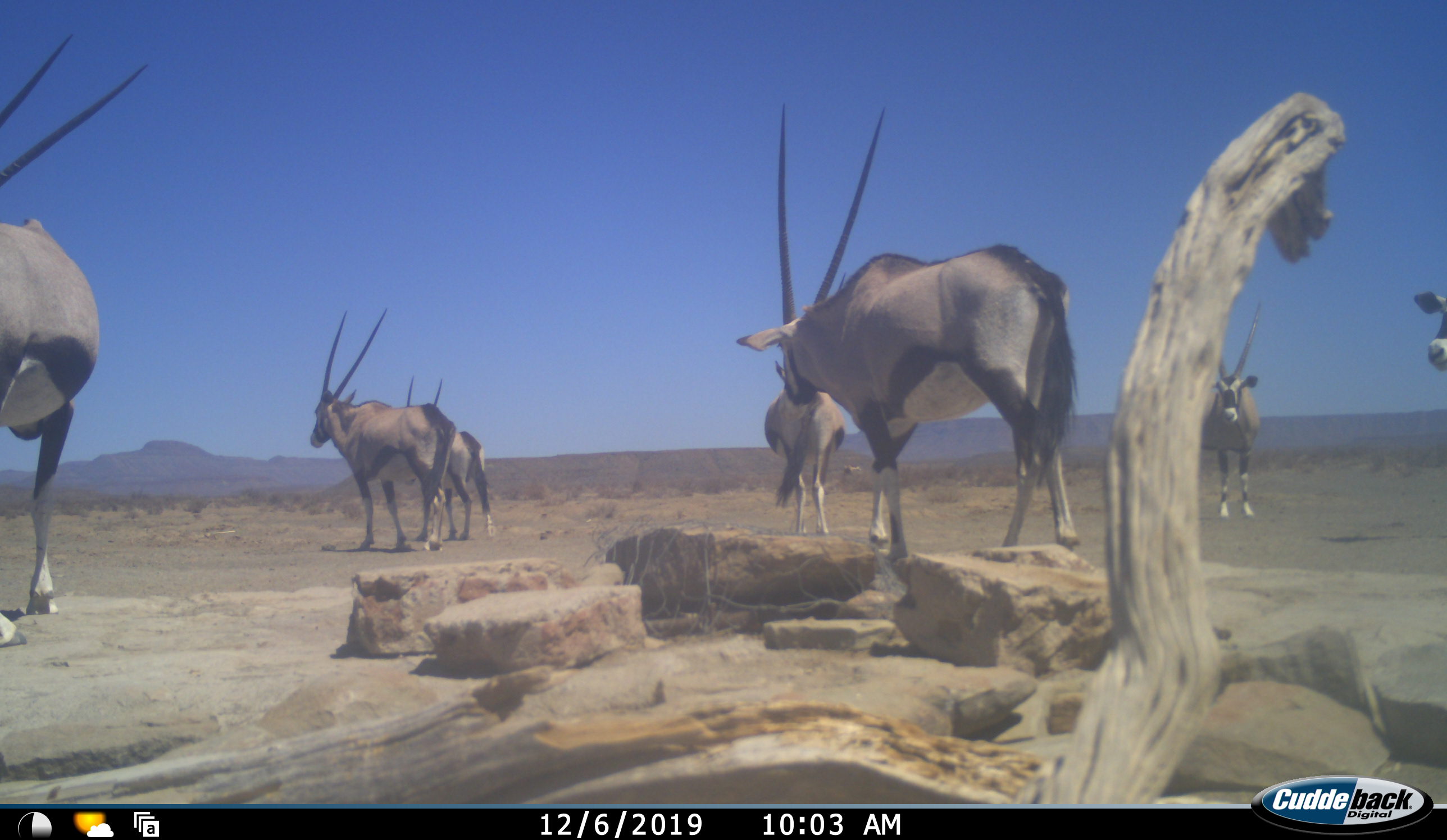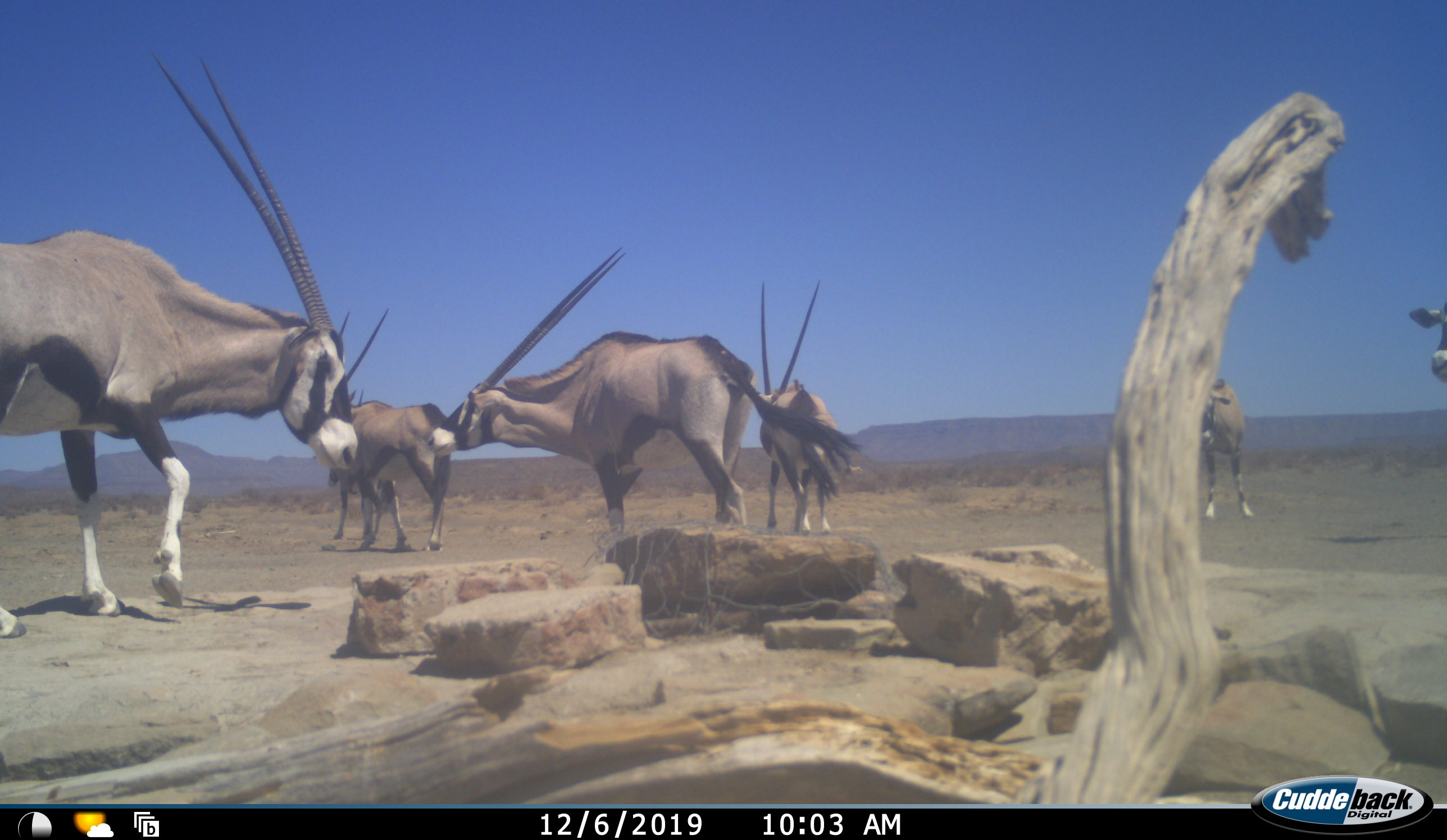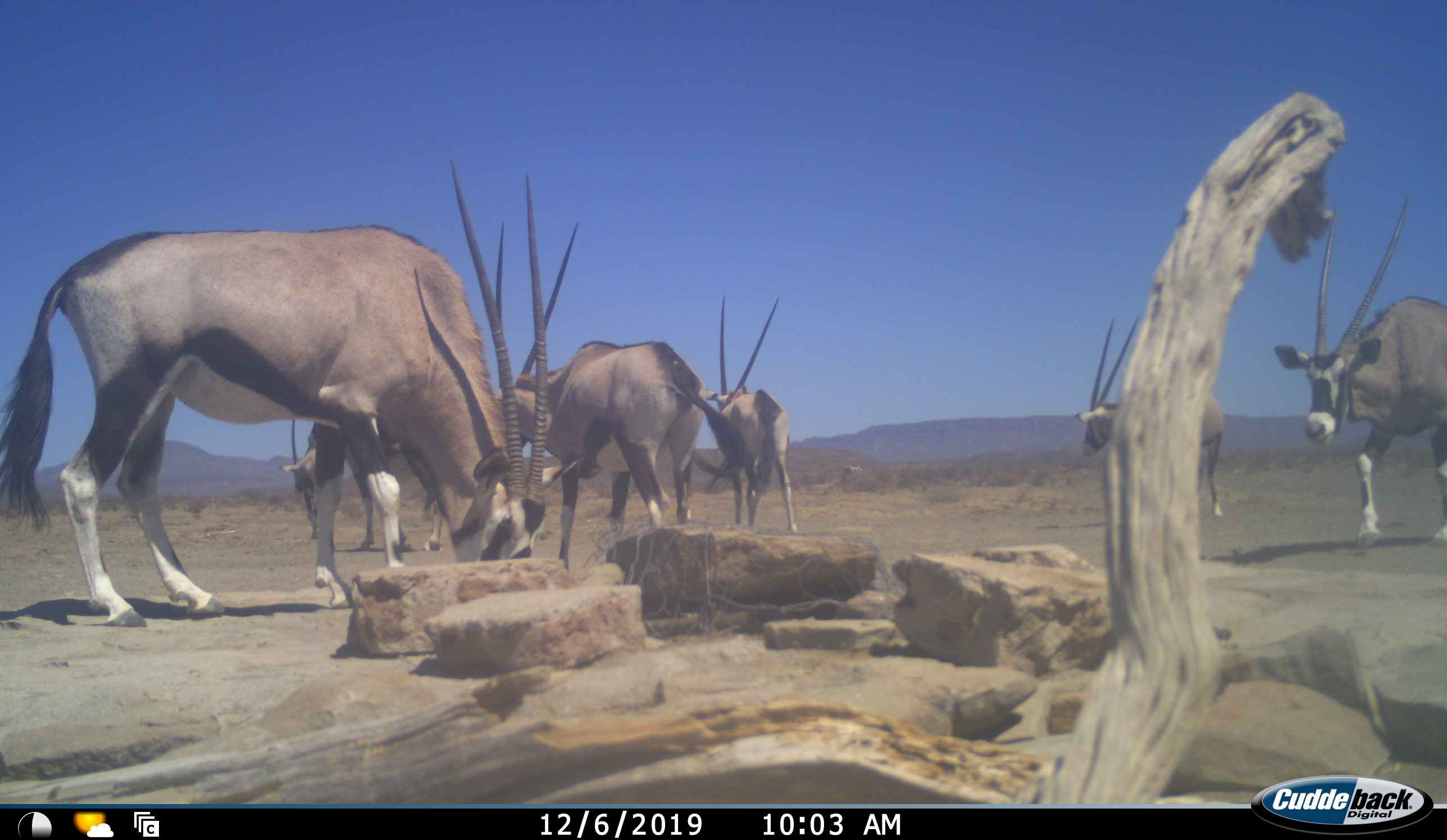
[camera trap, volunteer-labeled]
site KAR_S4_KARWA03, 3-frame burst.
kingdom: Animalia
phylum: Chordata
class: Mammalia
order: Artiodactyla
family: Bovidae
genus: Oryx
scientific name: Oryx gazella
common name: gemsbok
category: oryx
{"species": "oryx (gemsbok) (Oryx gazella)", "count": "7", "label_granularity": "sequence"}